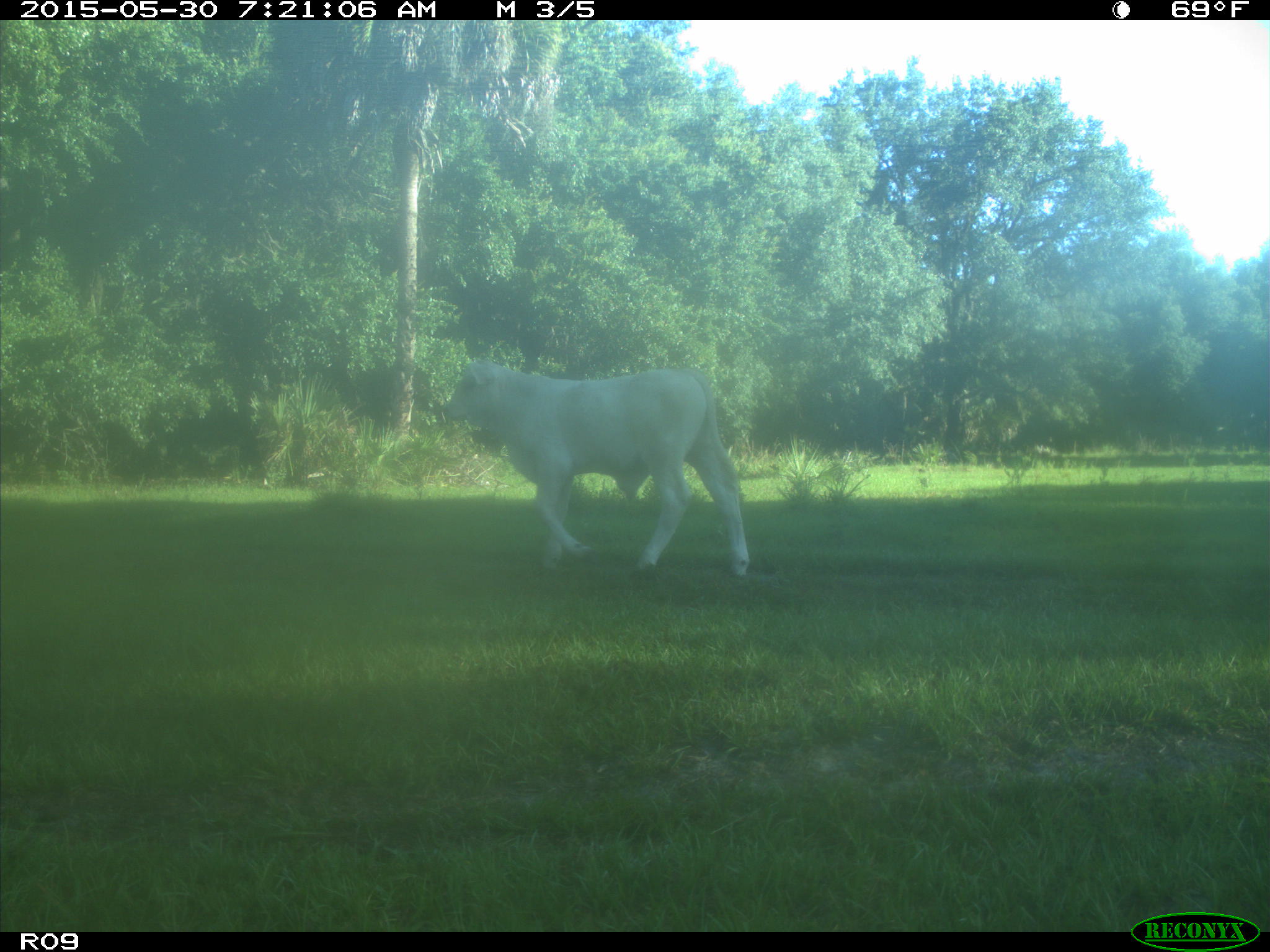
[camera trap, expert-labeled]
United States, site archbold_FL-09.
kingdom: Animalia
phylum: Chordata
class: Mammalia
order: Artiodactyla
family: Bovidae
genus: Bos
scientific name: Bos taurus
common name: domestic cow